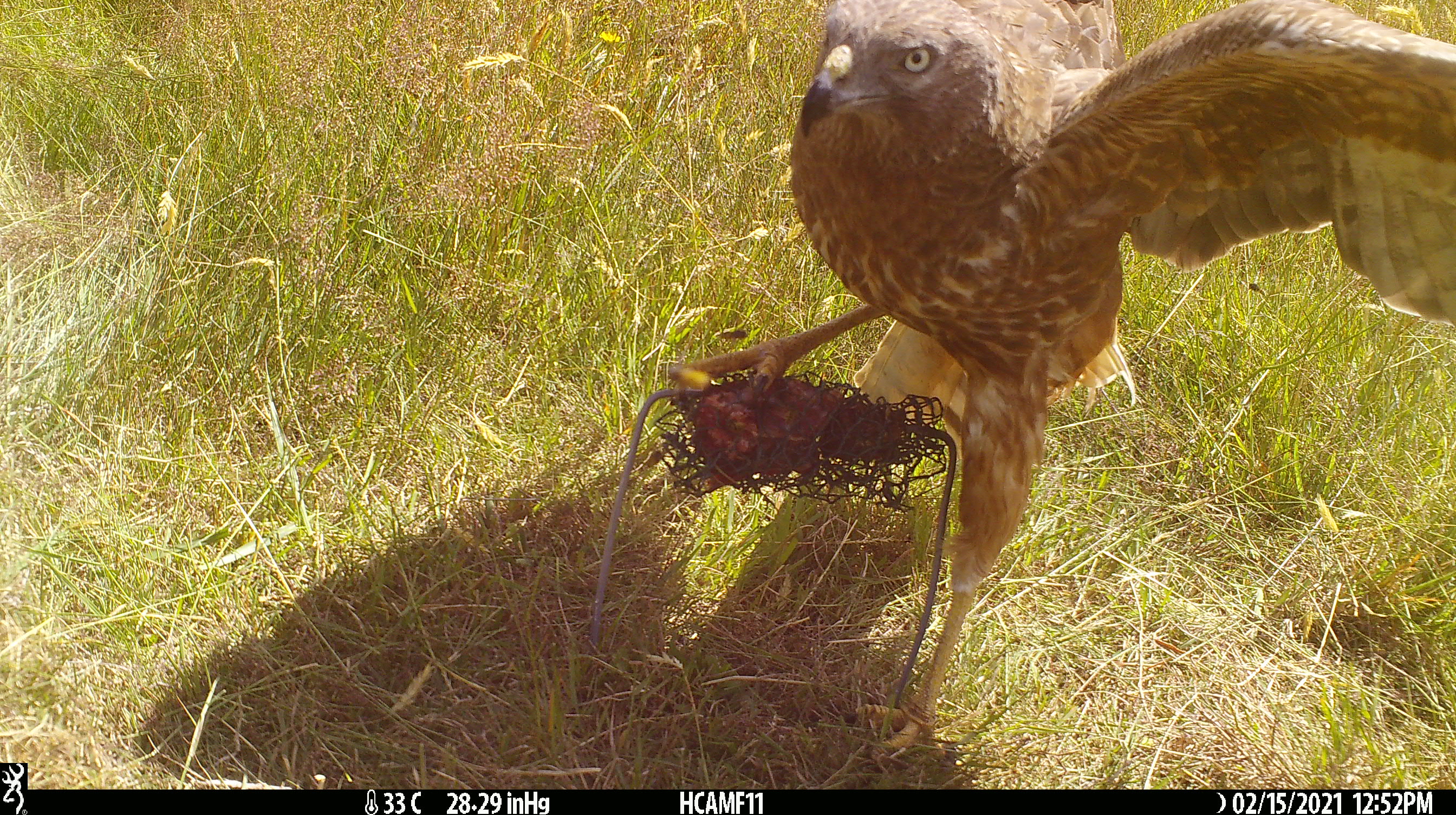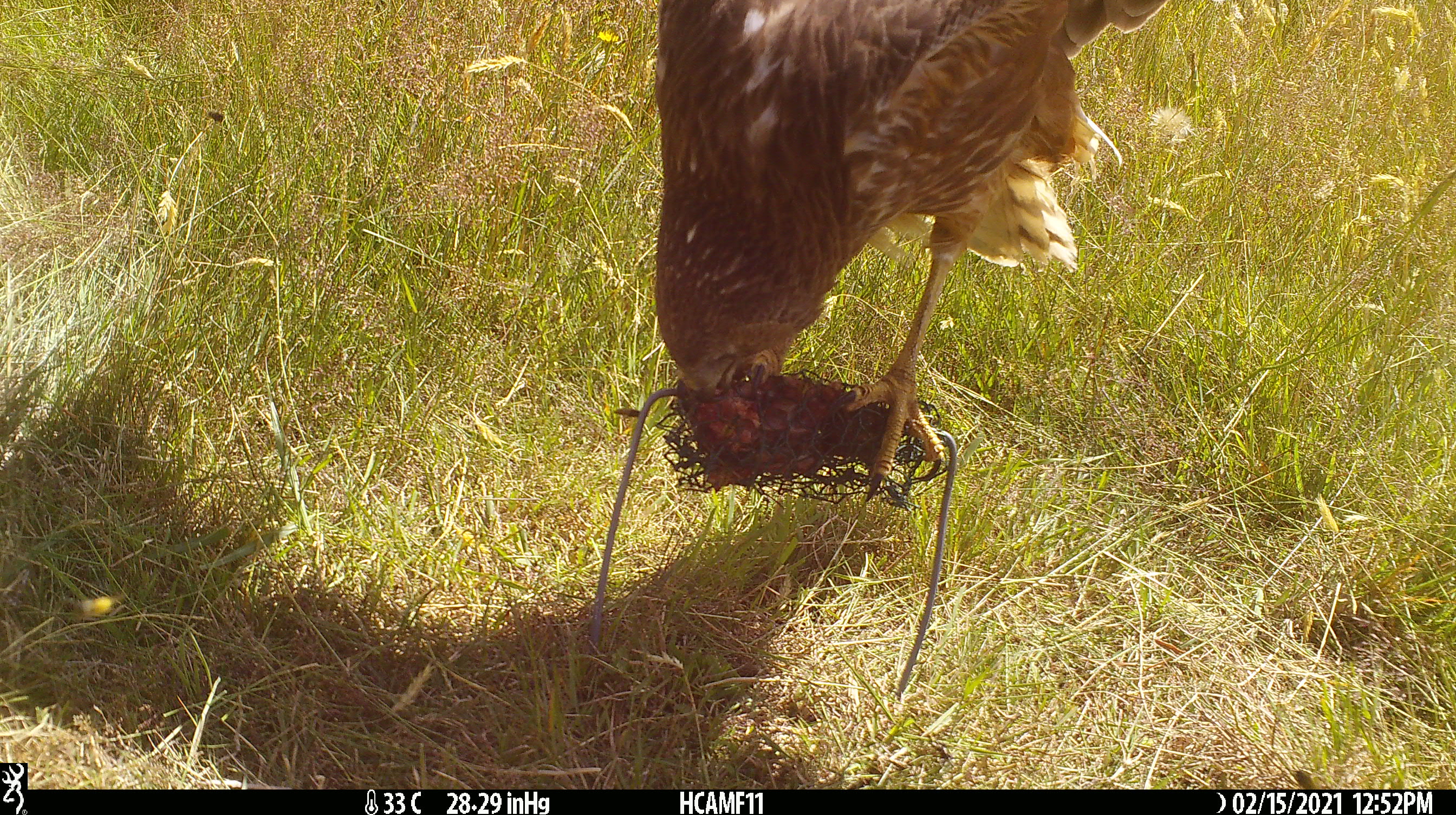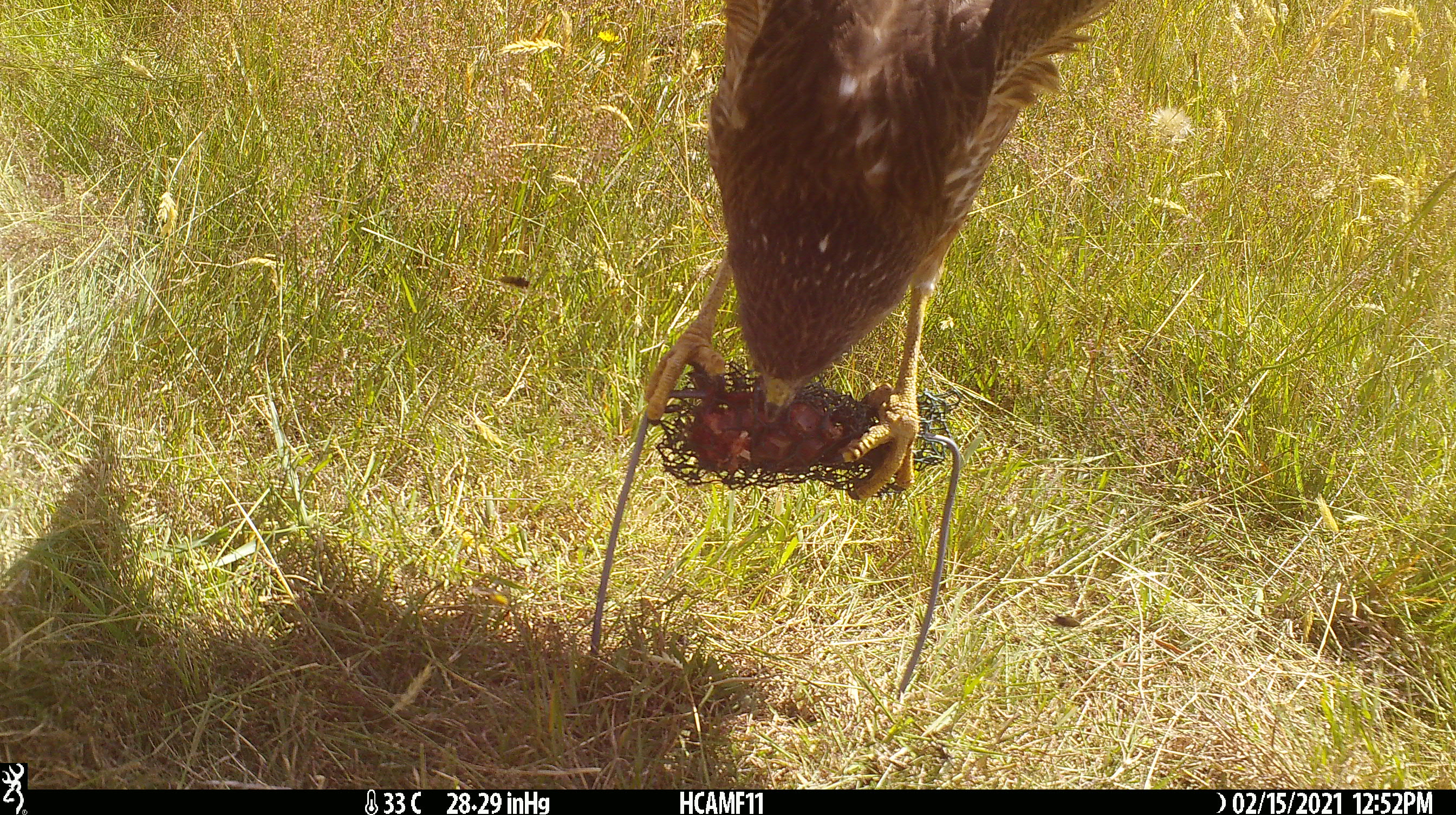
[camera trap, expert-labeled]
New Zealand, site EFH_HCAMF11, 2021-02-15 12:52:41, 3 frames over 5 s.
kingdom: Animalia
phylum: Chordata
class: Aves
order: Accipitriformes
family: Accipitridae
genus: Circus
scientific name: Circus approximans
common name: swamp harrier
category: harrier